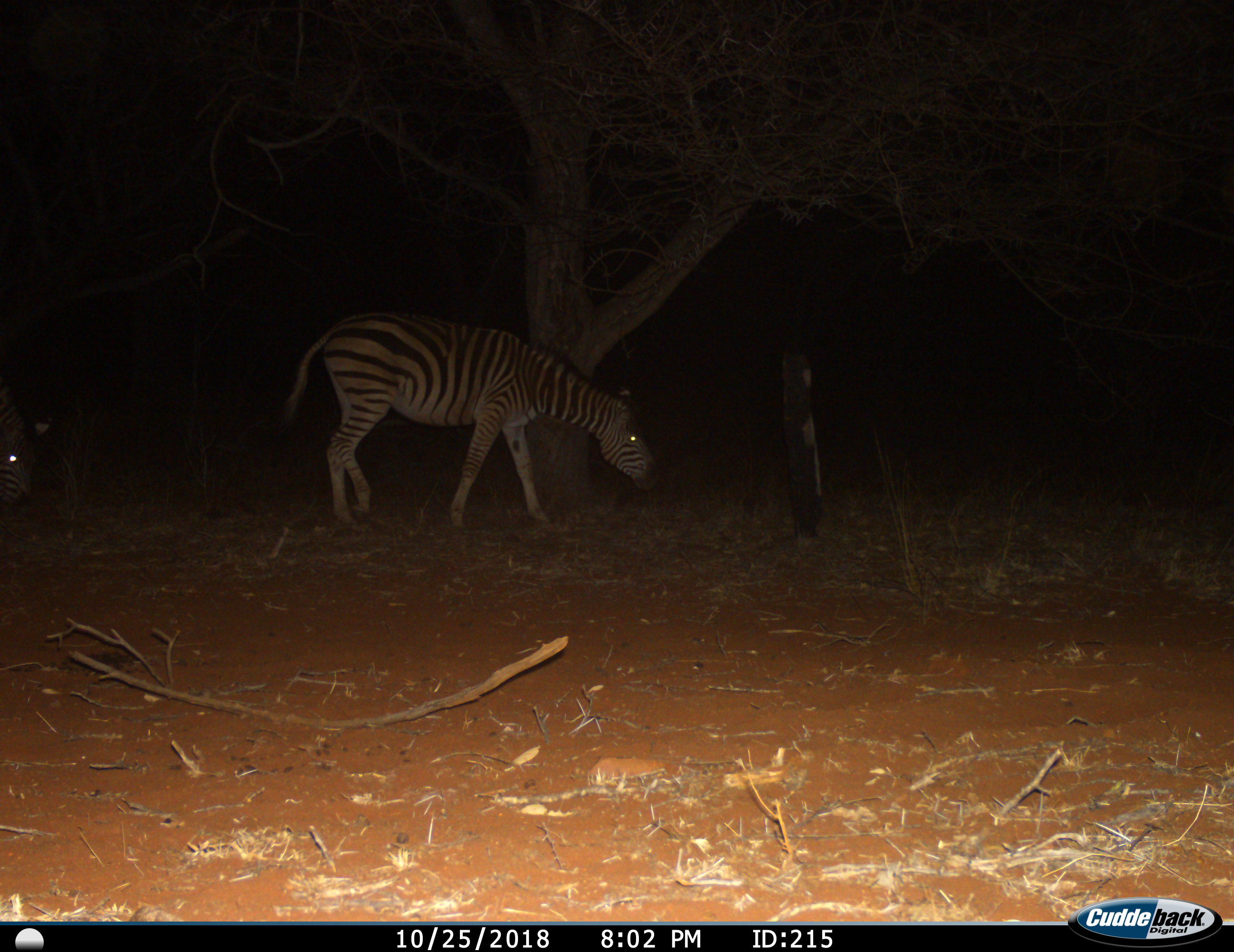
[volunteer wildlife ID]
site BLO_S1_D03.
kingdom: Animalia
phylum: Chordata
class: Mammalia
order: Perissodactyla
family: Equidae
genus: Equus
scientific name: Equus quagga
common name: plains zebra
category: zebraplains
Zebraplains (plains zebra) (Equus quagga), count 2. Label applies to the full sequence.